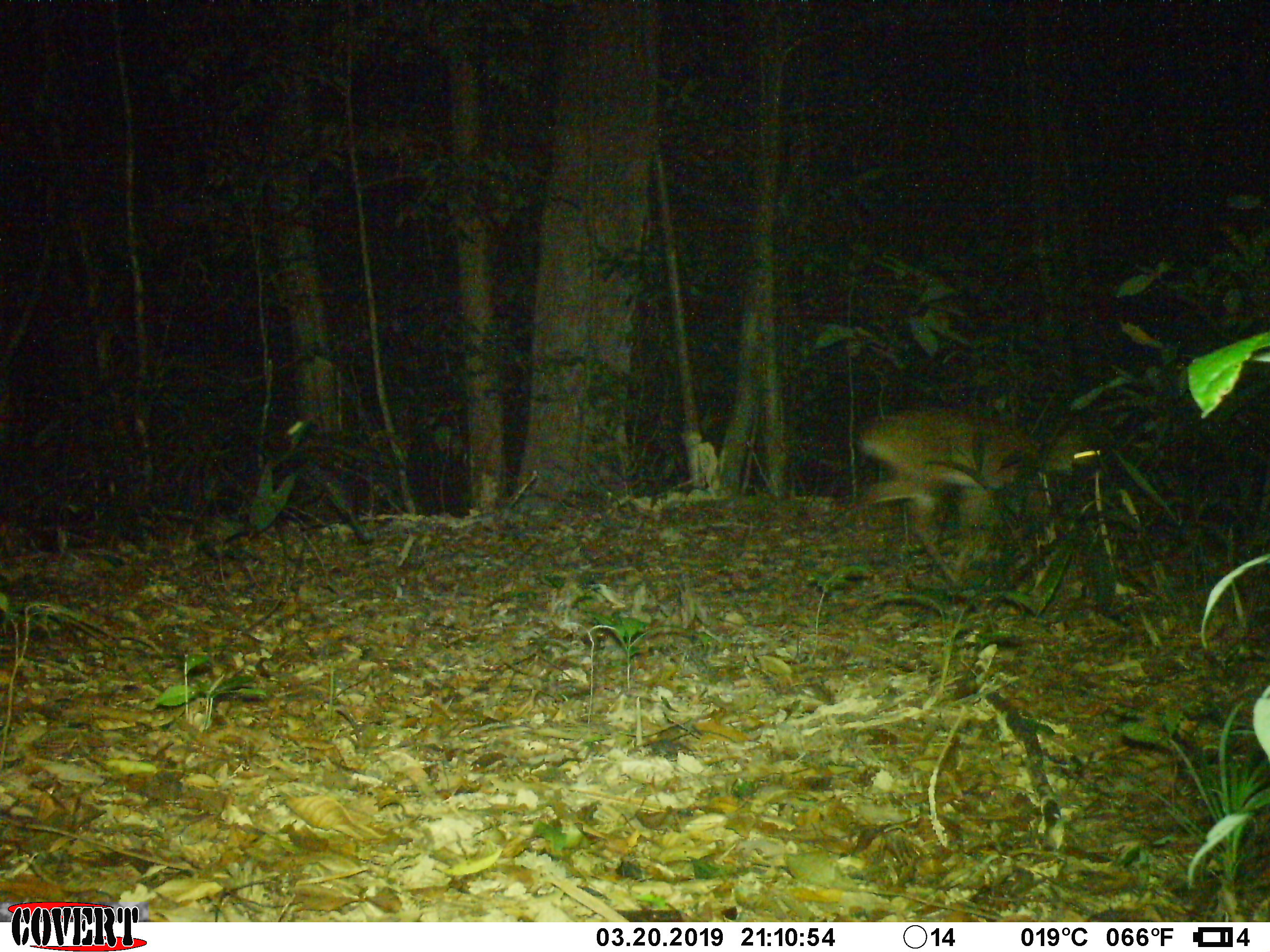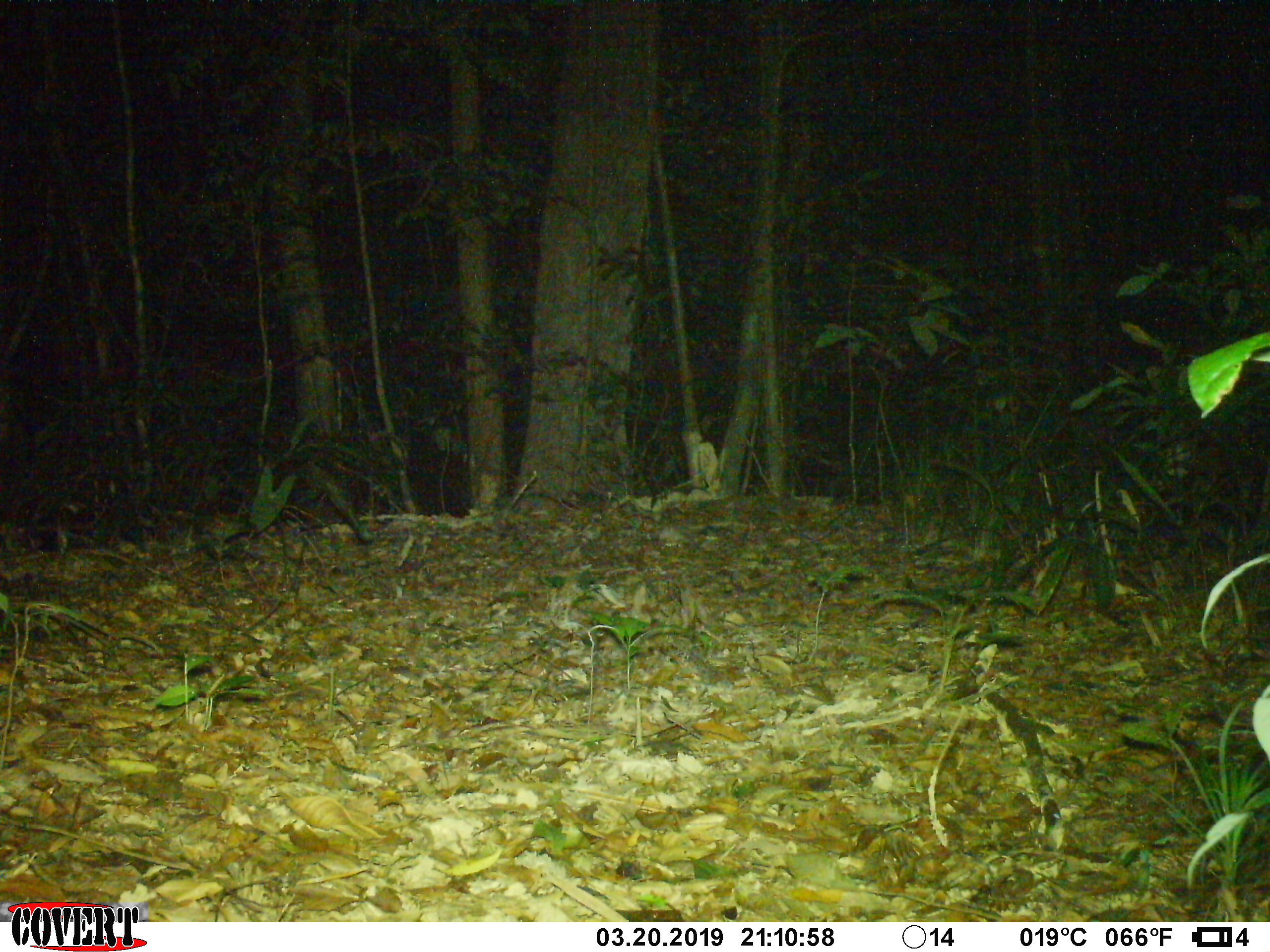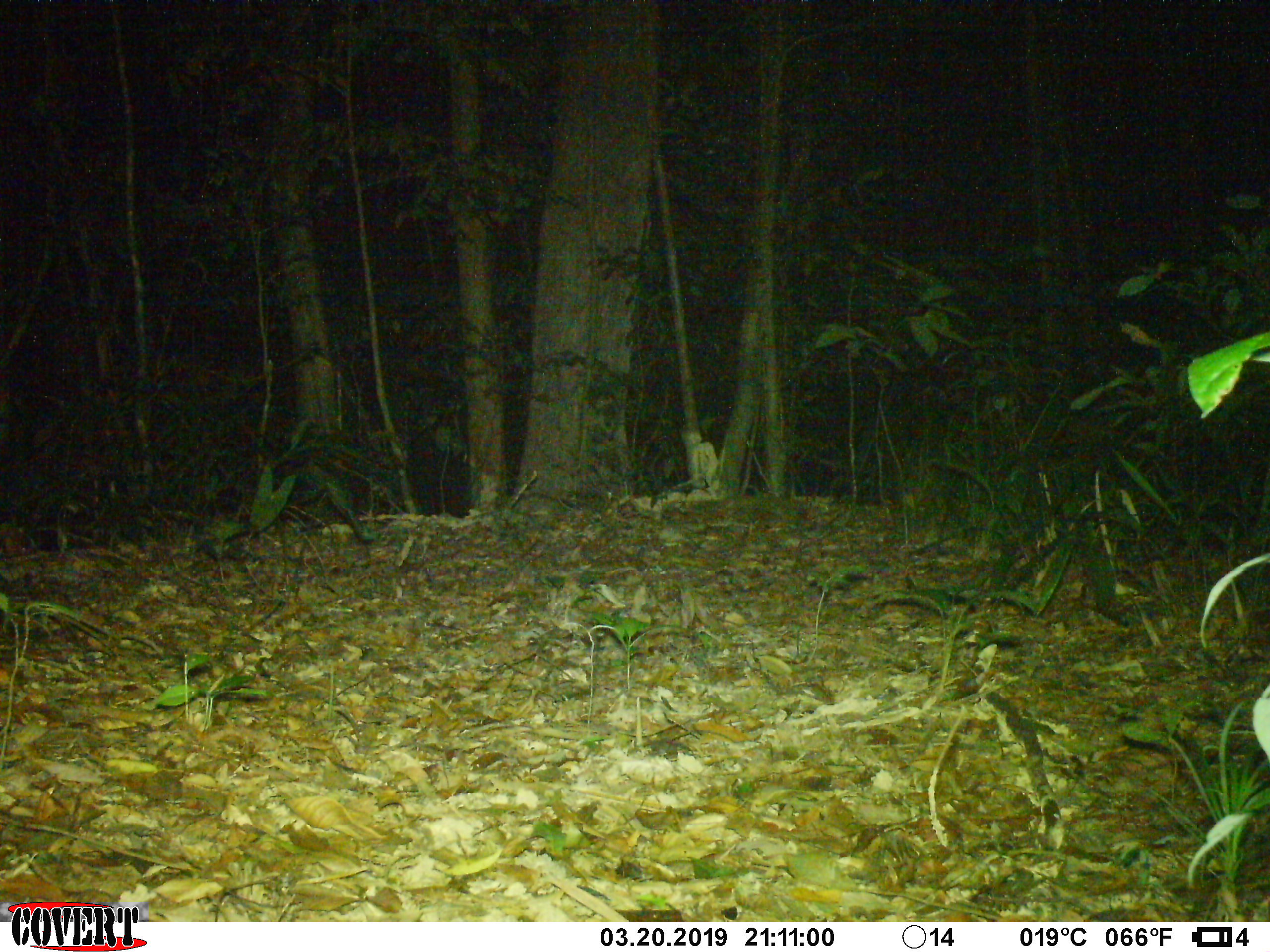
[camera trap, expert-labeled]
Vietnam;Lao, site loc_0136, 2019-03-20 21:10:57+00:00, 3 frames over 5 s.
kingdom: Animalia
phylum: Chordata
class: Mammalia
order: Artiodactyla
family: Cervidae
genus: Muntiacus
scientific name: Muntiacus vuquangensis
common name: large-antlered muntjac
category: large antlered muntjac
Large antlered muntjac (large-antlered muntjac) (Muntiacus vuquangensis). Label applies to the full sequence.